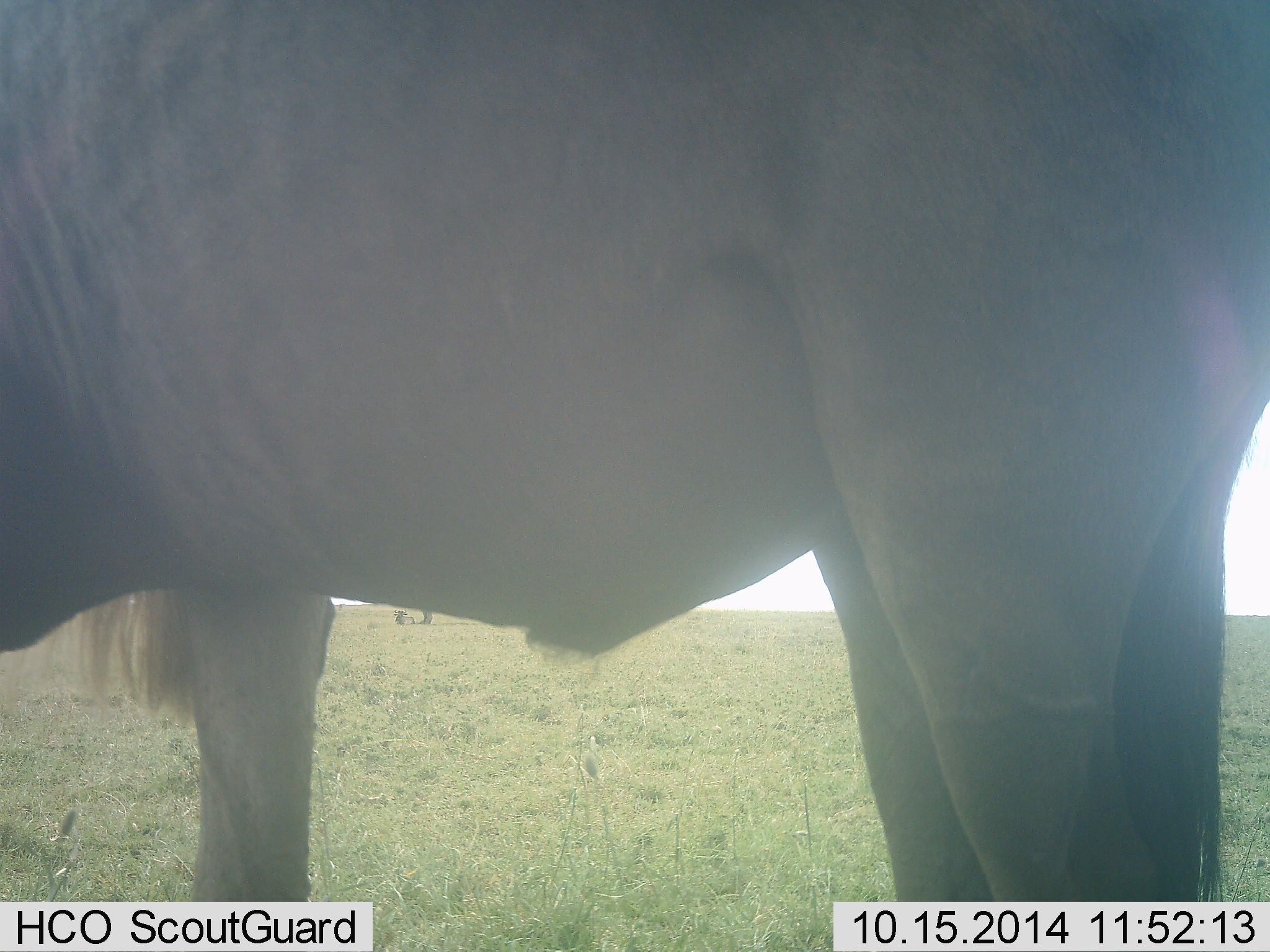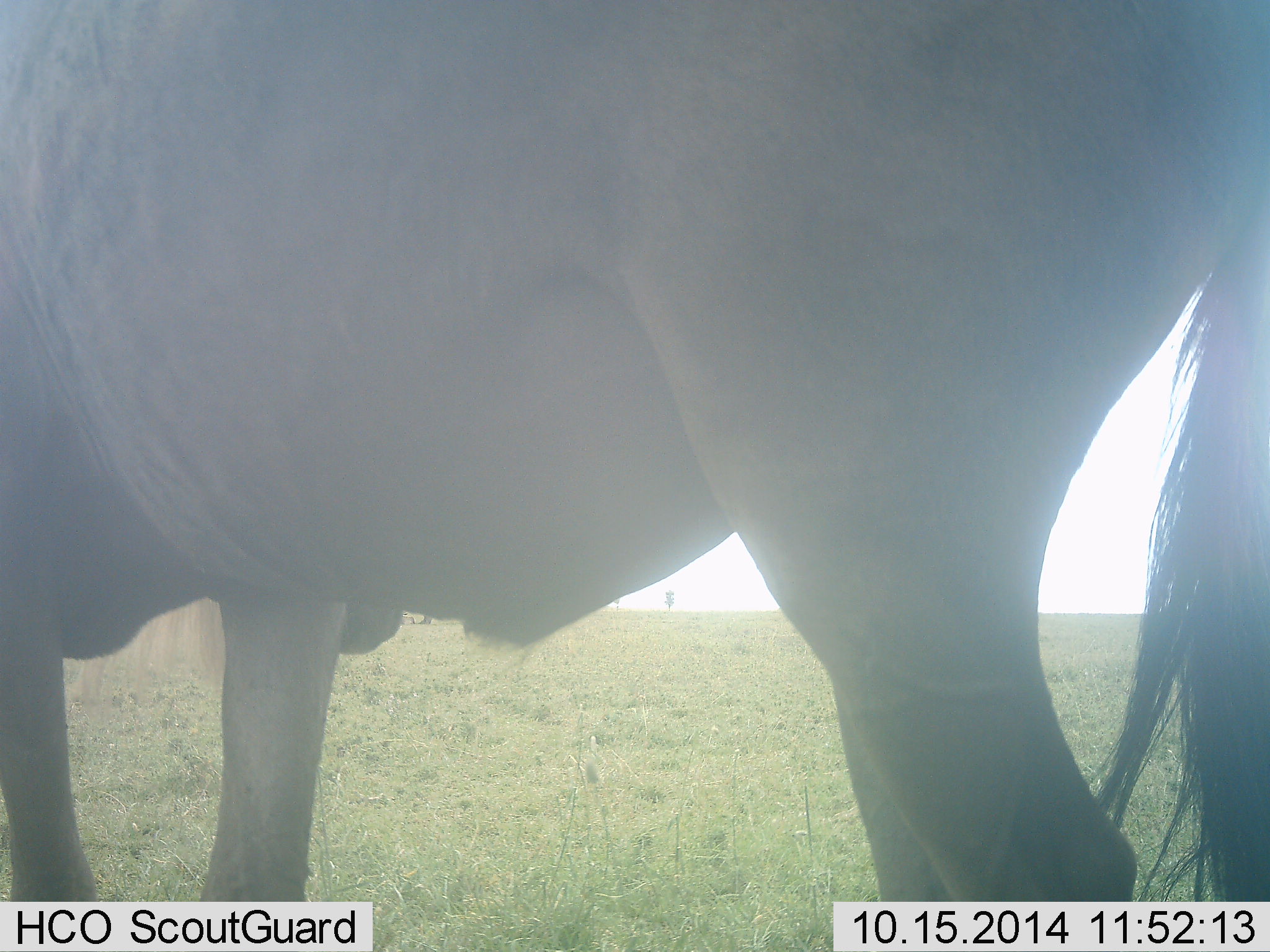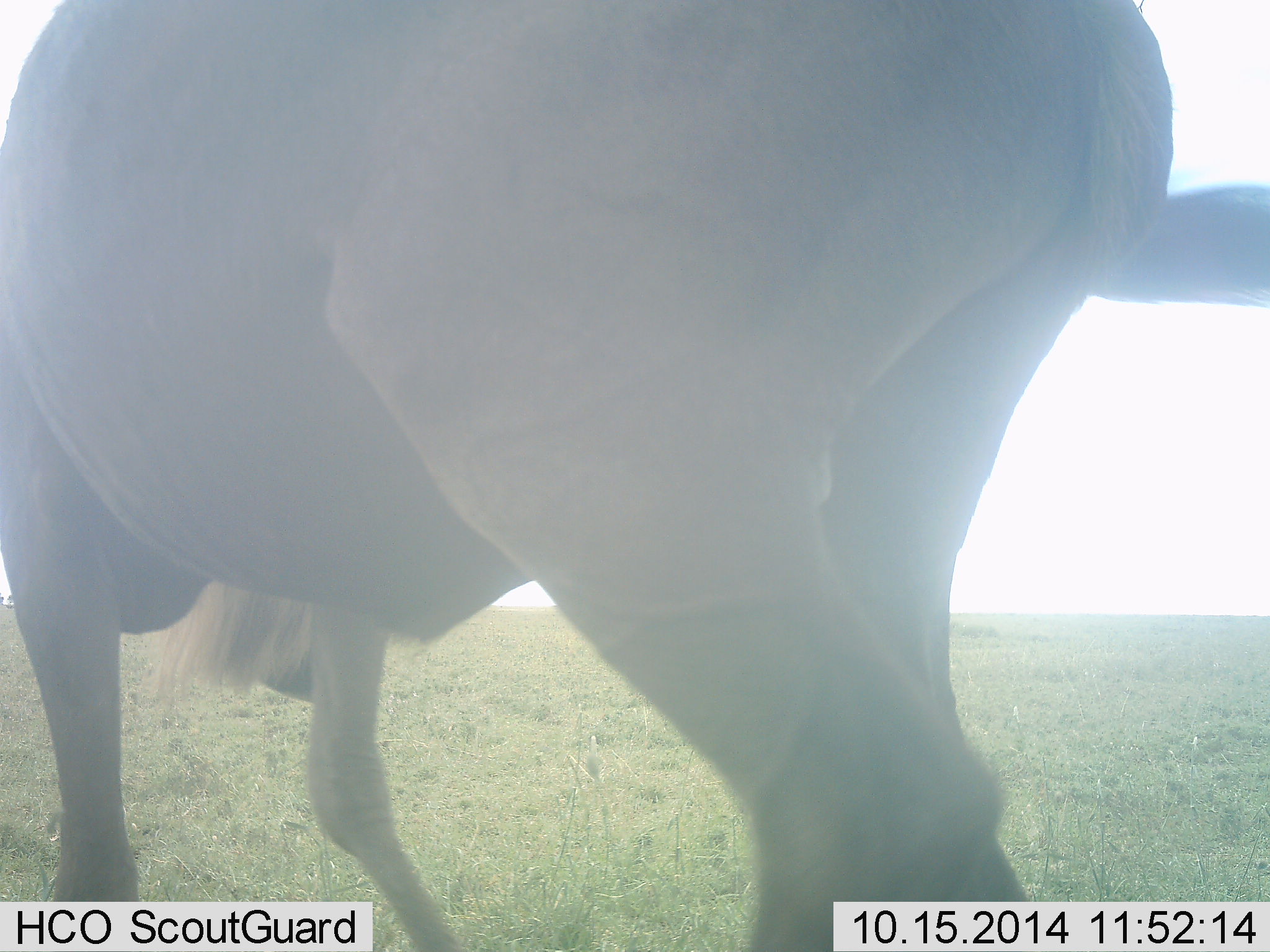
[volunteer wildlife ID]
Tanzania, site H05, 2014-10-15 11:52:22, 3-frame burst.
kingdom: Animalia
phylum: Chordata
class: Mammalia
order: Artiodactyla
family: Bovidae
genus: Connochaetes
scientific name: Connochaetes taurinus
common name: blue wildebeest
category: wildebeest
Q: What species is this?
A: Wildebeest (blue wildebeest) (Connochaetes taurinus).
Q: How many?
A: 1.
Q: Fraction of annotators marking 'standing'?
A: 60%.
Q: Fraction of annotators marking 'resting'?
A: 0%.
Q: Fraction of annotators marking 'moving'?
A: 40%.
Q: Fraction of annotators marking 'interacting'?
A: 0%.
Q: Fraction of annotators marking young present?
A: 0%.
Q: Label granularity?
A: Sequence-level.